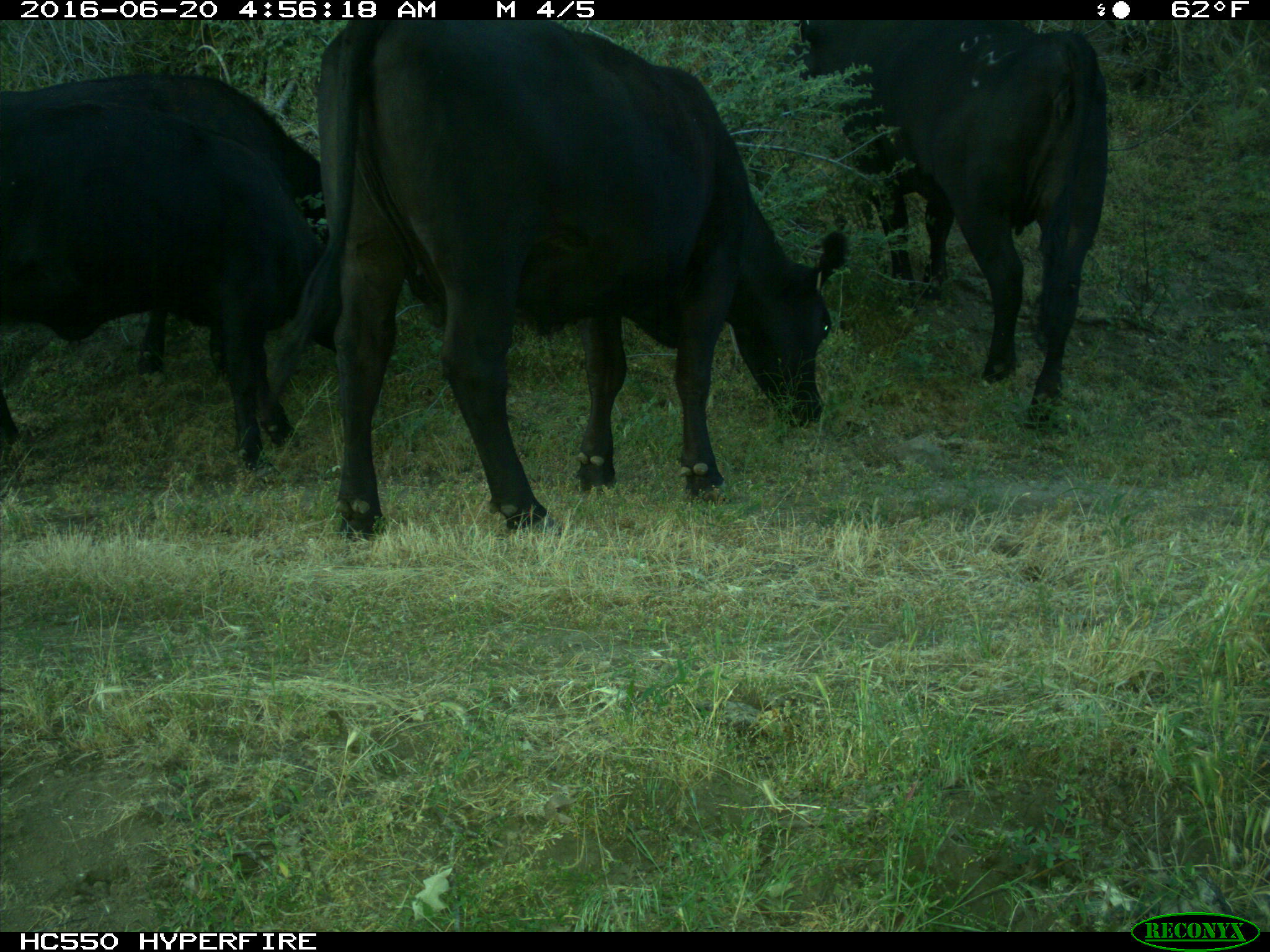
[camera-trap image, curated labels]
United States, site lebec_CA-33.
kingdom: Animalia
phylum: Chordata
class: Mammalia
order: Artiodactyla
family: Bovidae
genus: Bos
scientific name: Bos taurus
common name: domestic cow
Bos taurus (domestic cow).